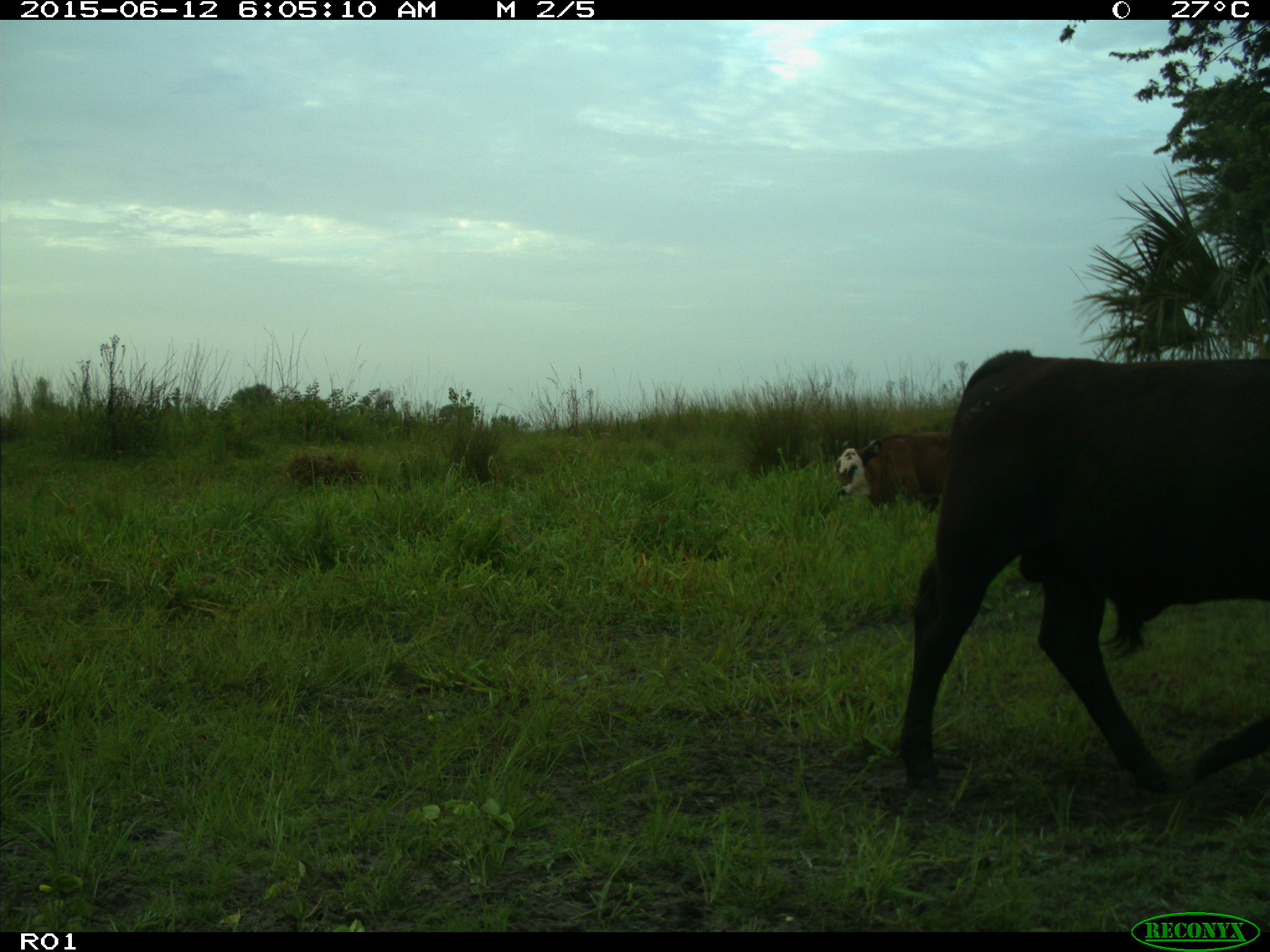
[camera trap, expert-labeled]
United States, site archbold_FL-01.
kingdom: Animalia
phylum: Chordata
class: Mammalia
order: Artiodactyla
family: Bovidae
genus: Bos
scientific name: Bos taurus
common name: domestic cow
Bos taurus (domestic cow).